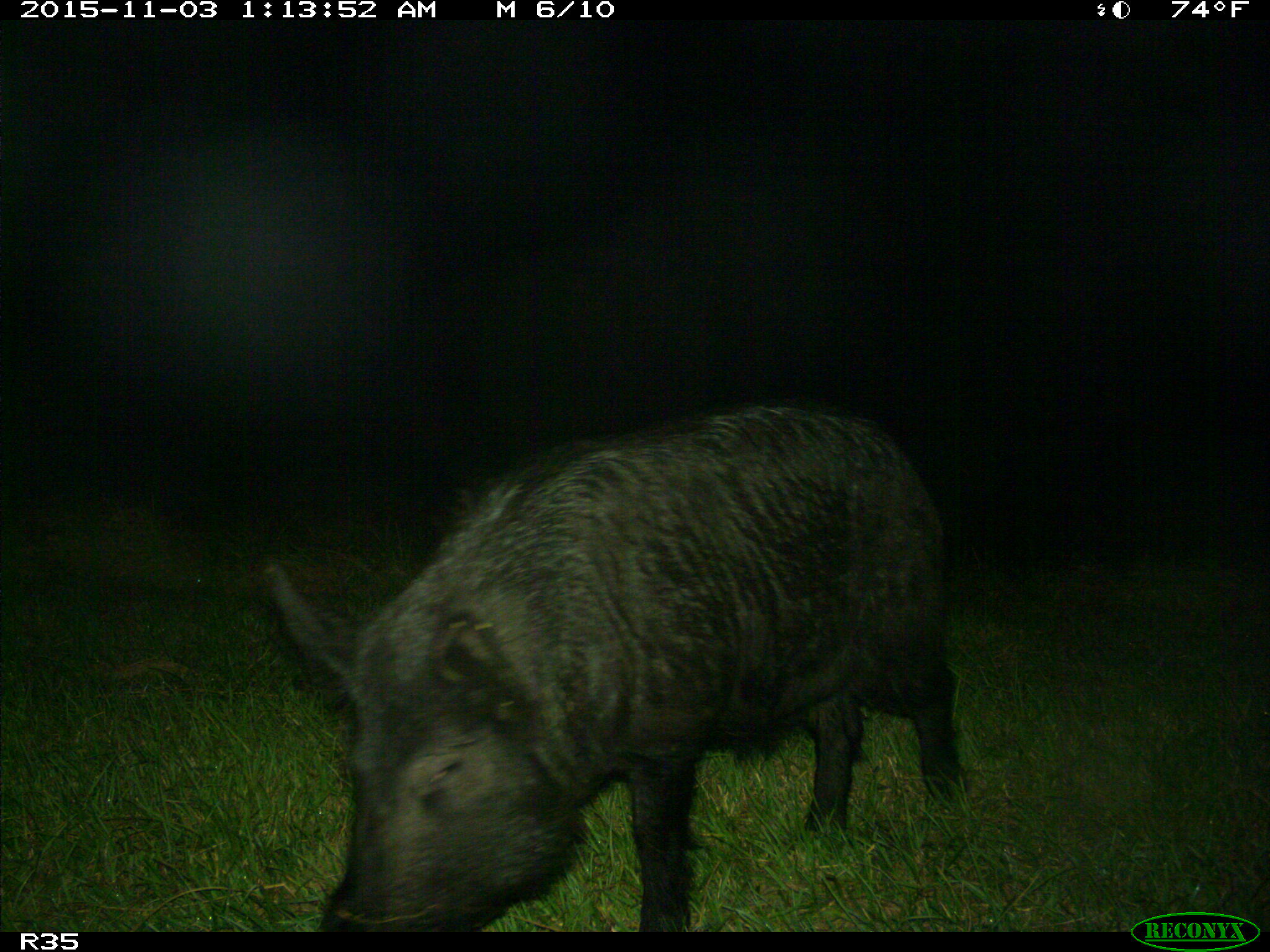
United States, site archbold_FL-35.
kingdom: Animalia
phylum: Chordata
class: Mammalia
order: Artiodactyla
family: Suidae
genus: Sus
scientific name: Sus scrofa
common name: wild boar